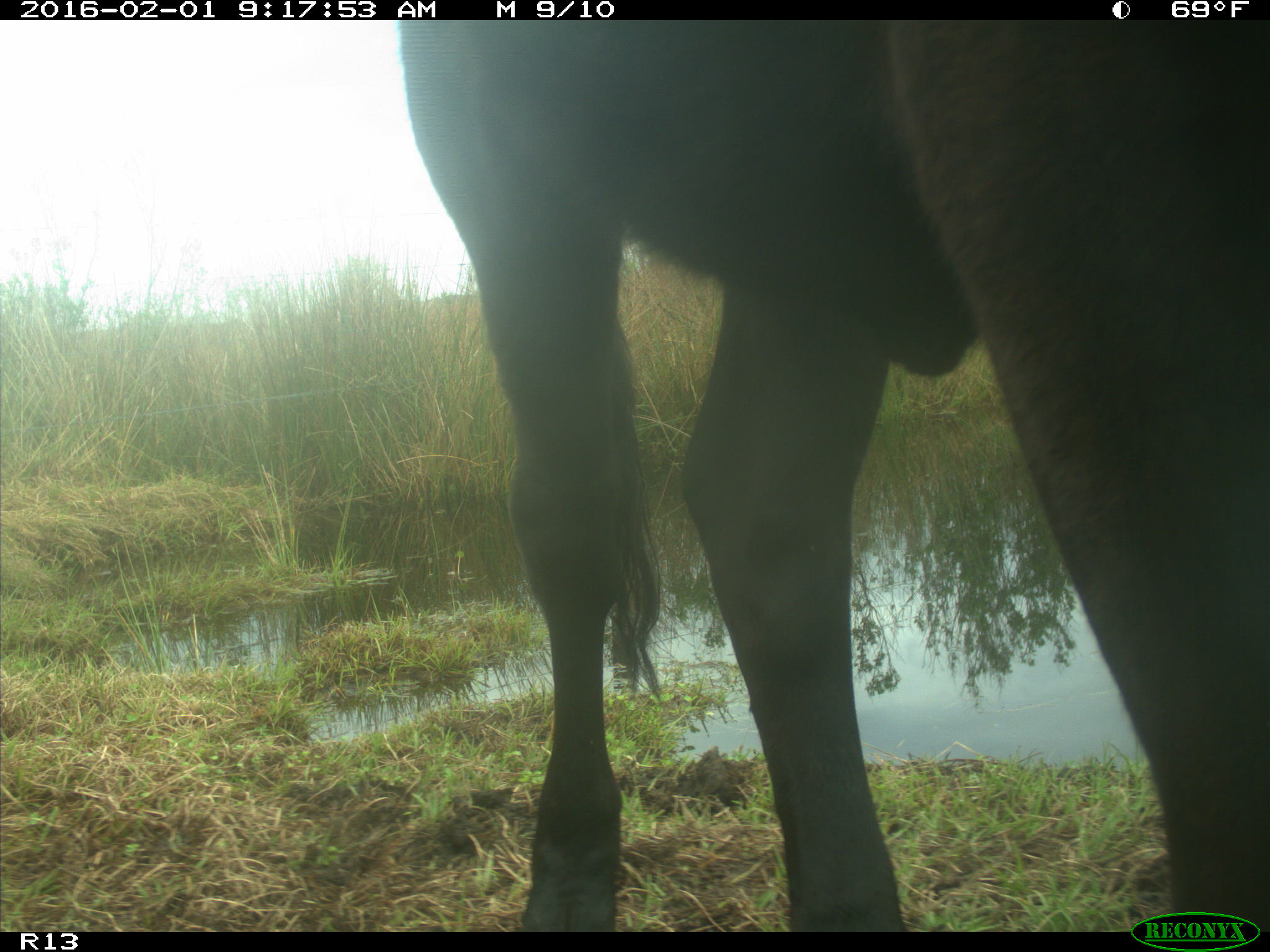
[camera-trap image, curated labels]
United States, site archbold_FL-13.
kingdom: Animalia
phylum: Chordata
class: Mammalia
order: Artiodactyla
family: Bovidae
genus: Bos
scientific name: Bos taurus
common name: domestic cow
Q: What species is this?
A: Bos taurus (domestic cow).